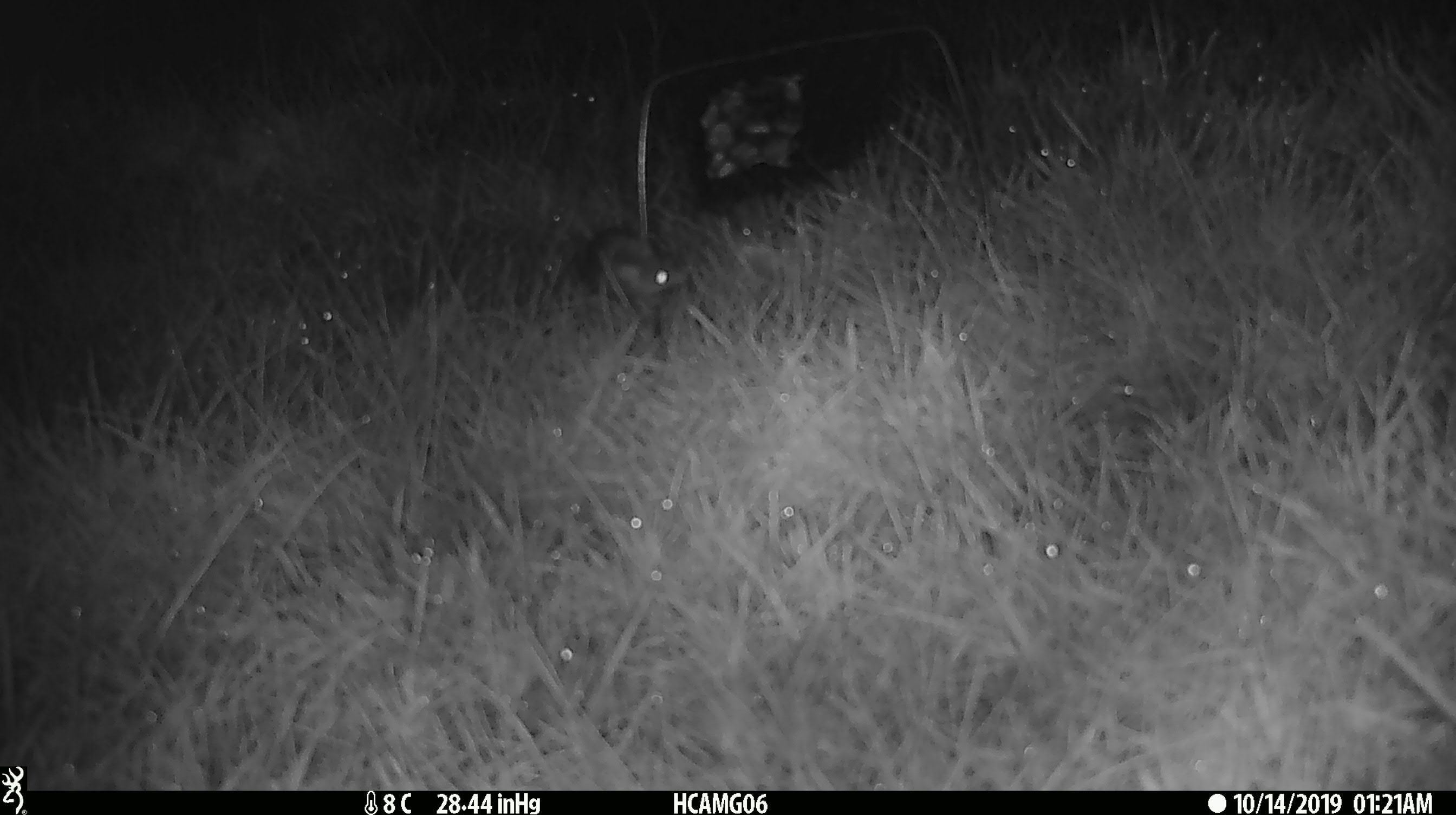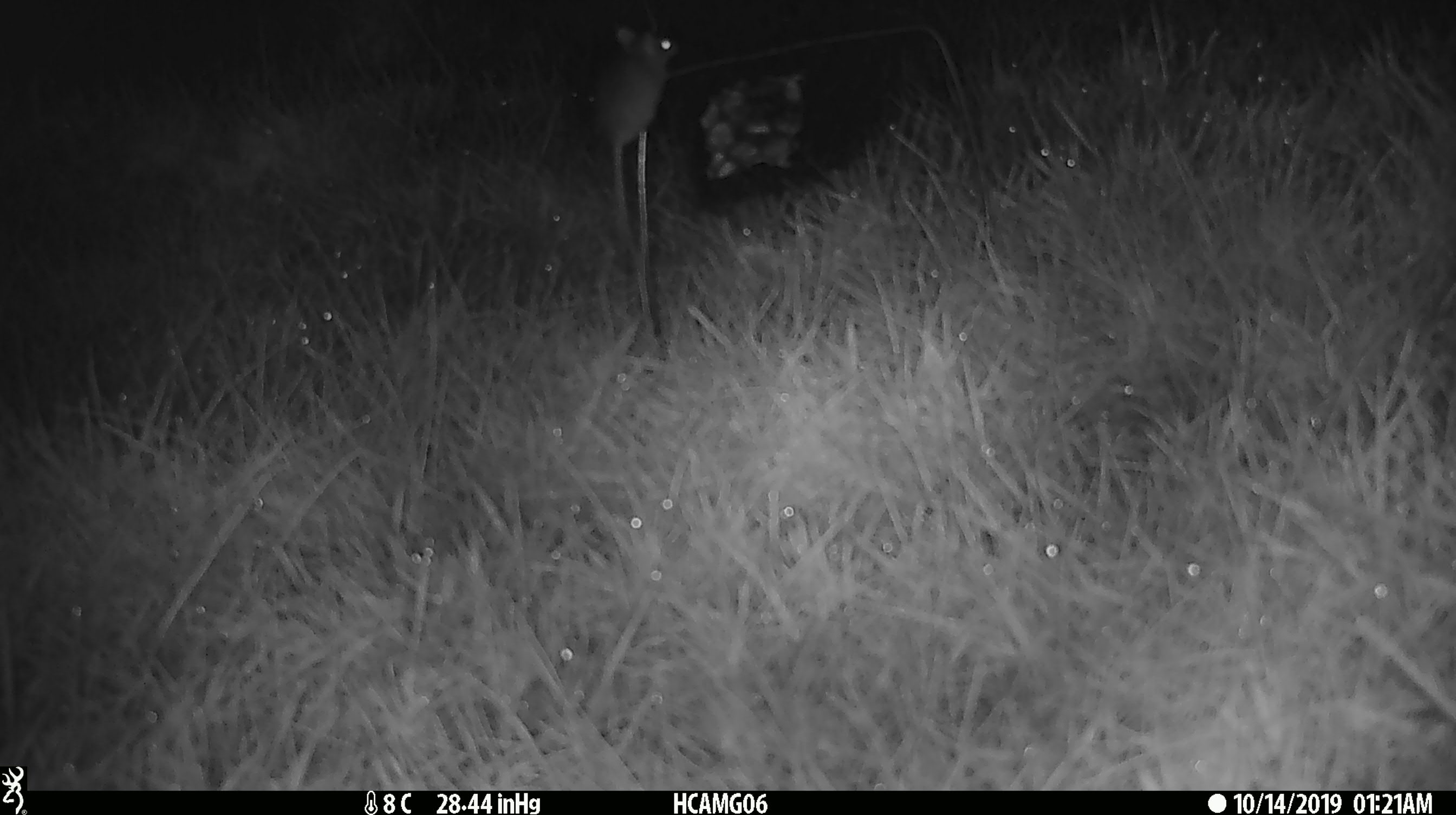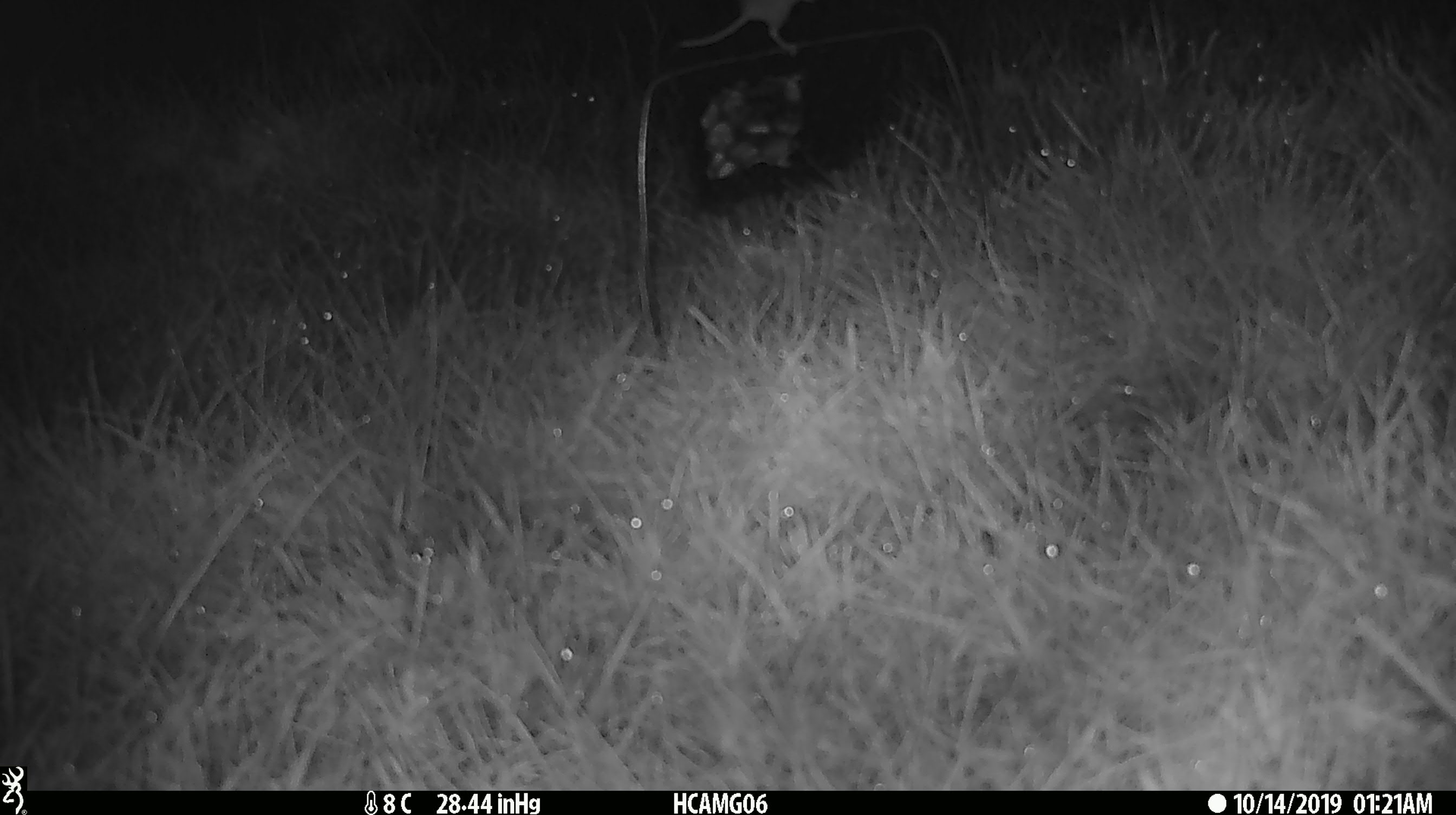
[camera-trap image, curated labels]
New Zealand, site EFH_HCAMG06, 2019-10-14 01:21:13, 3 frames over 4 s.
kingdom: Animalia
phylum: Chordata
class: Mammalia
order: Rodentia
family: Muridae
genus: Mus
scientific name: Mus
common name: mouse